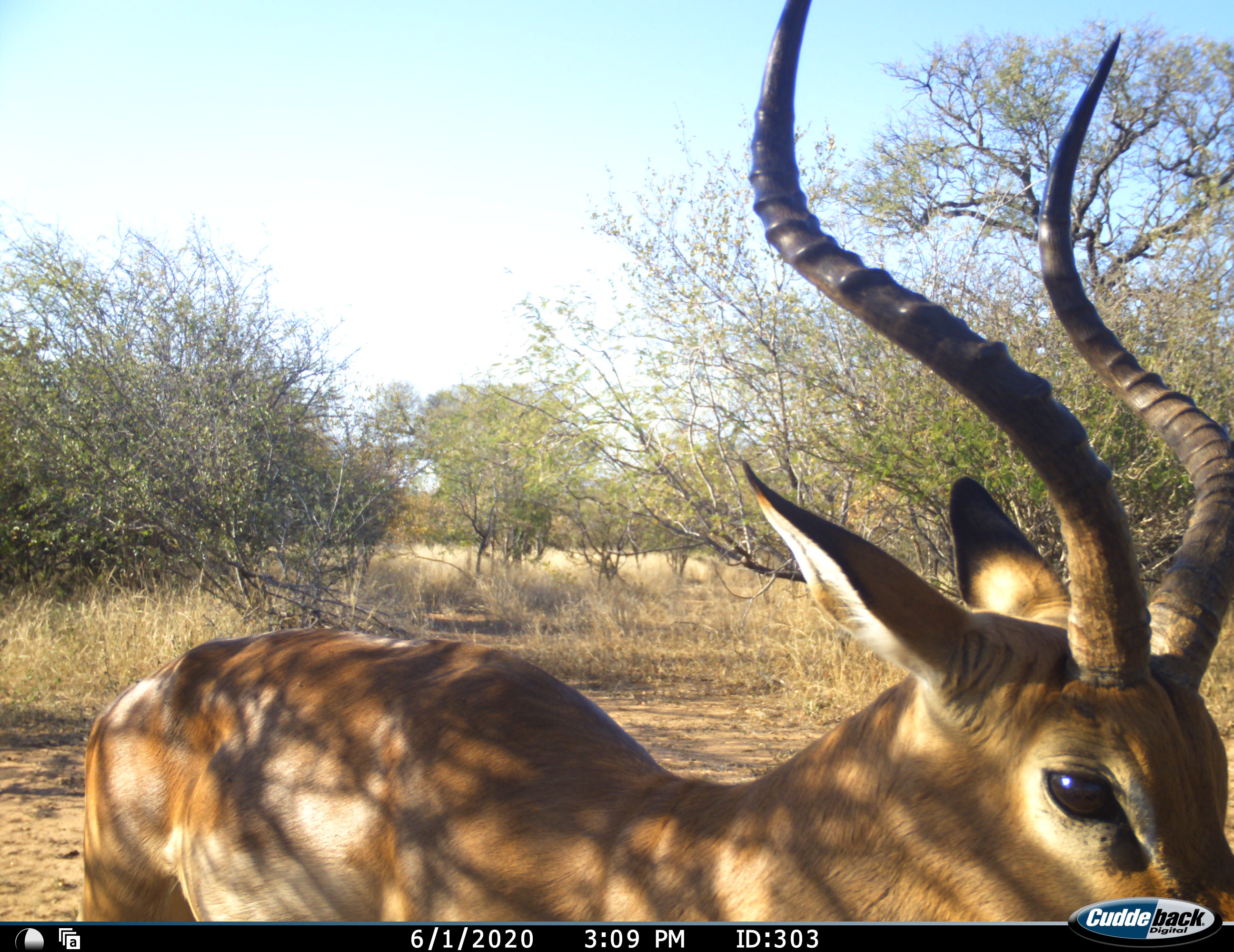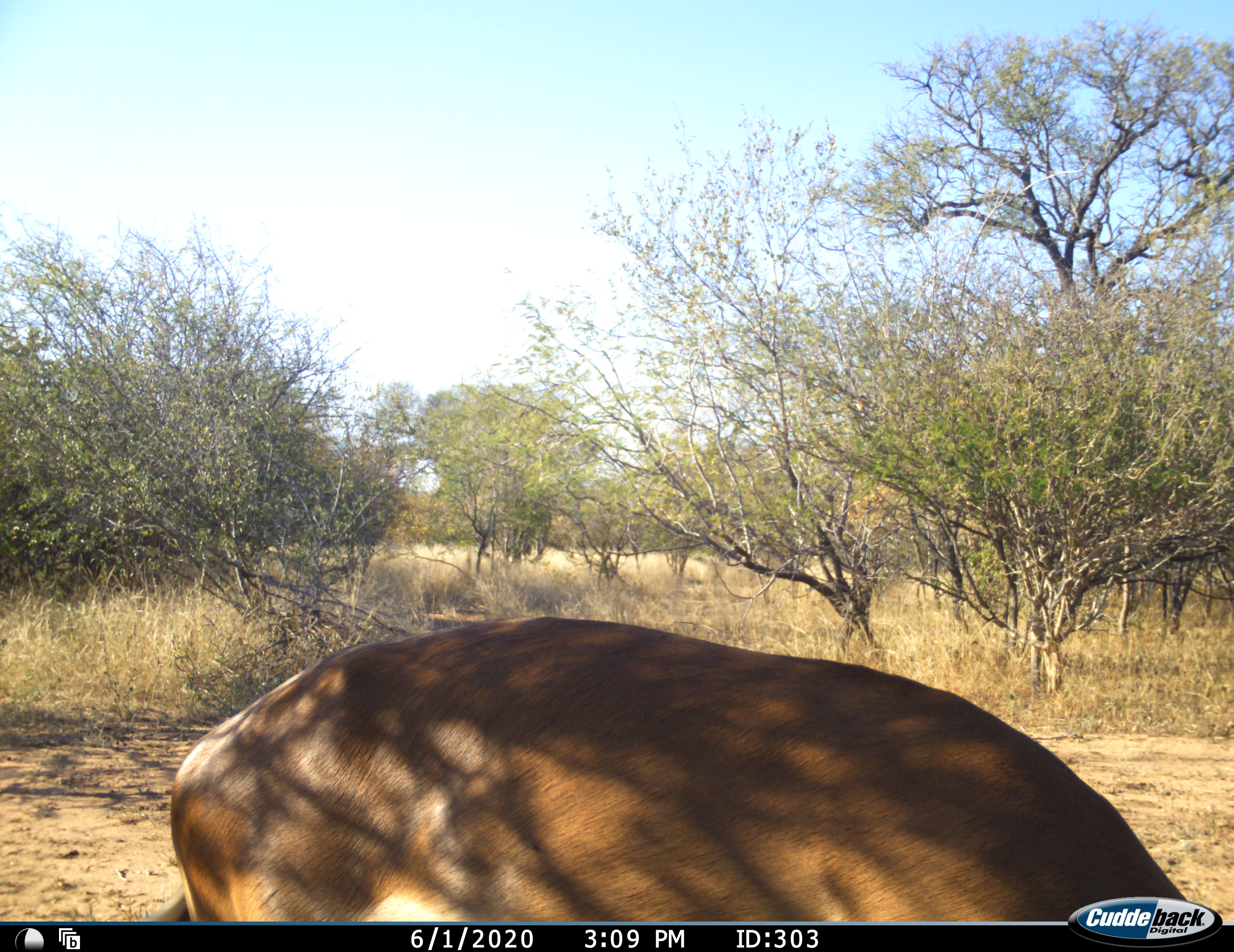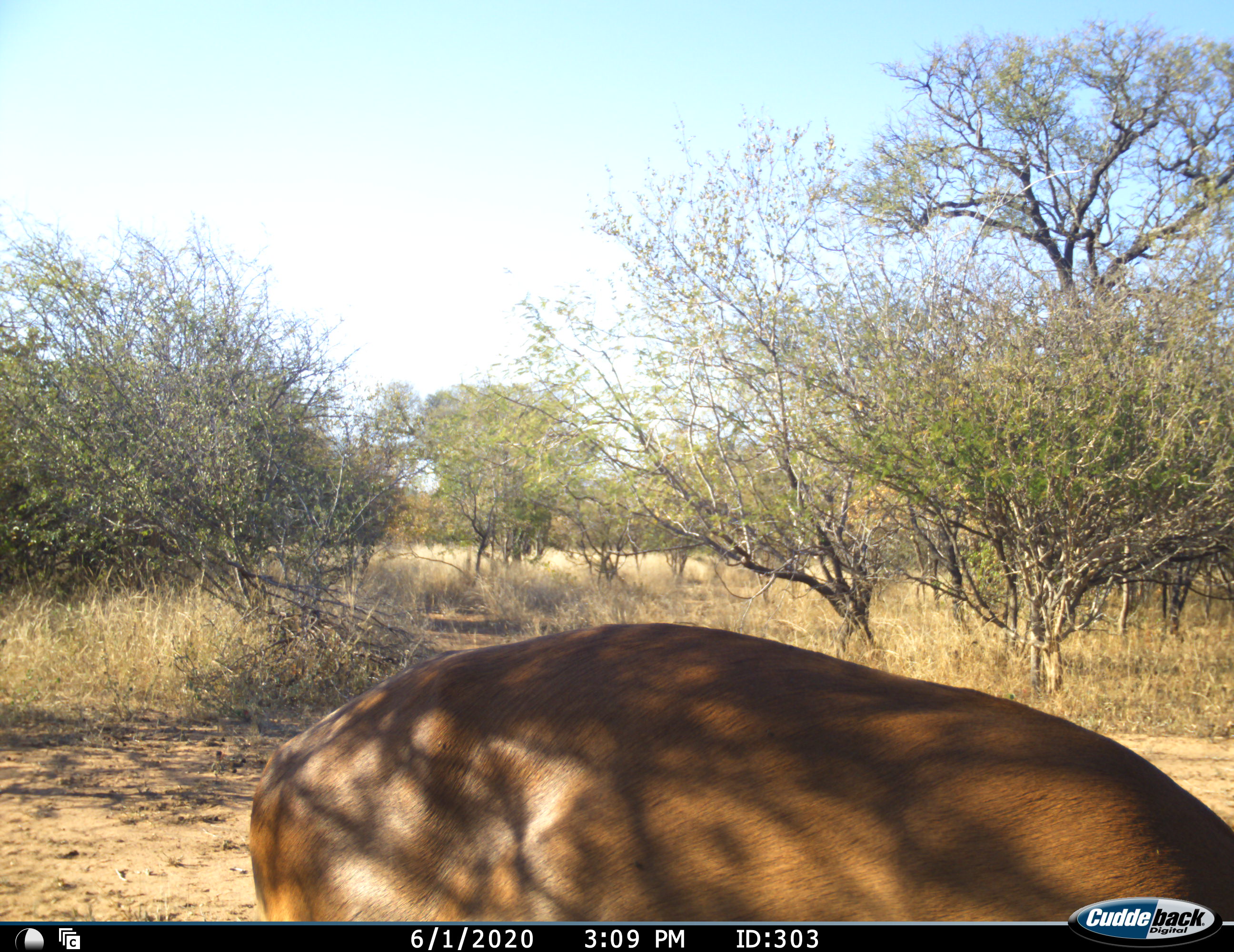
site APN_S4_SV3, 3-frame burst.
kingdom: Animalia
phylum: Chordata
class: Mammalia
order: Artiodactyla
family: Bovidae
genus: Aepyceros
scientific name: Aepyceros melampus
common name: impala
Impala (Aepyceros melampus), count 1. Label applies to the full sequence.